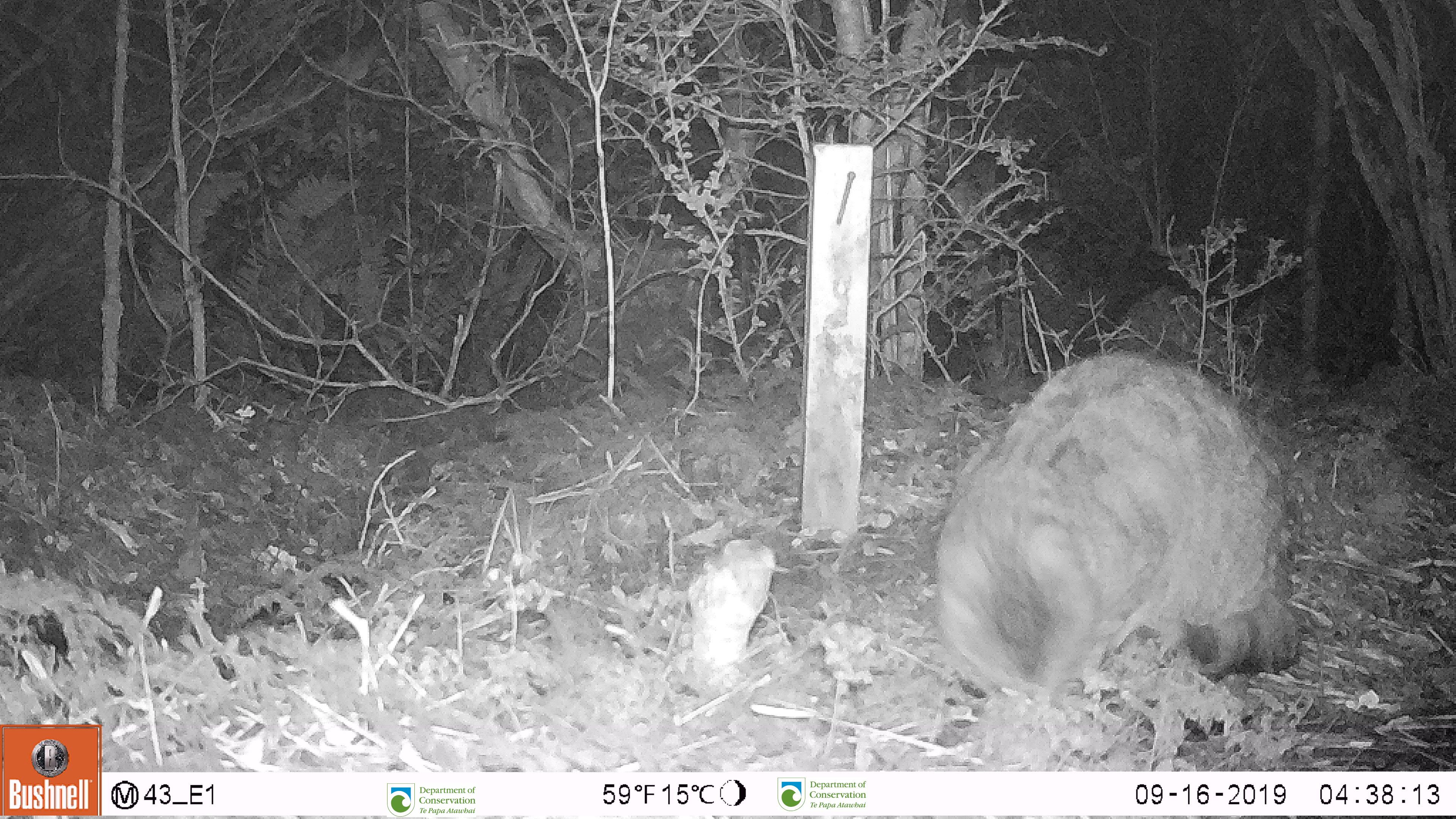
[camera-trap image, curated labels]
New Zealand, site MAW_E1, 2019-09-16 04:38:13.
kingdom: Animalia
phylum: Chordata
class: Mammalia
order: Carnivora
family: Felidae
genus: Felis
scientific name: Felis catus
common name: domestic cat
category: cat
Cat (domestic cat) (Felis catus).